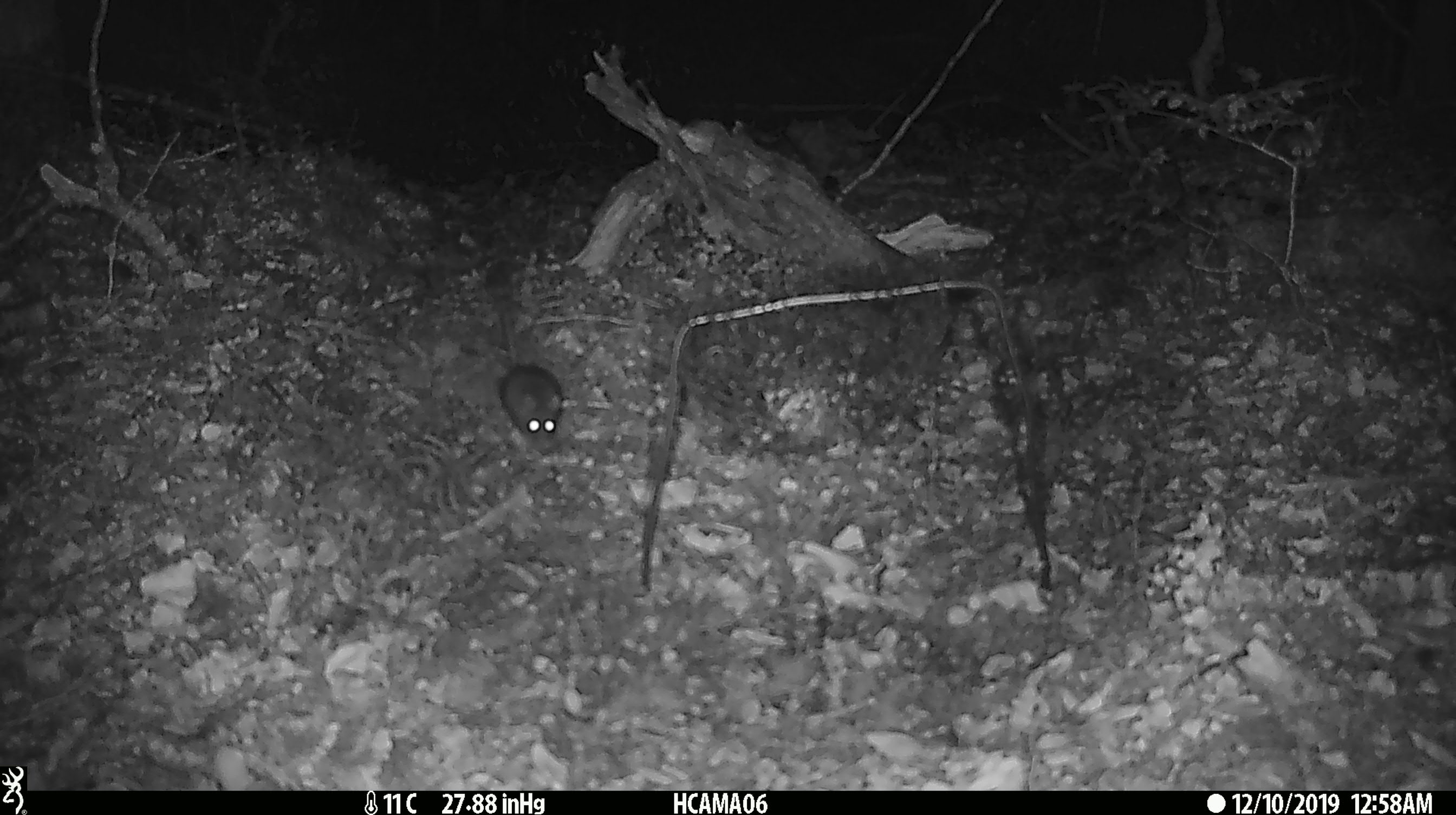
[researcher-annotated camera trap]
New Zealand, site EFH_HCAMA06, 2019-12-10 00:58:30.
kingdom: Animalia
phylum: Chordata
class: Mammalia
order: Rodentia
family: Muridae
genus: Mus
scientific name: Mus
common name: mouse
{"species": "mouse (Mus)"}